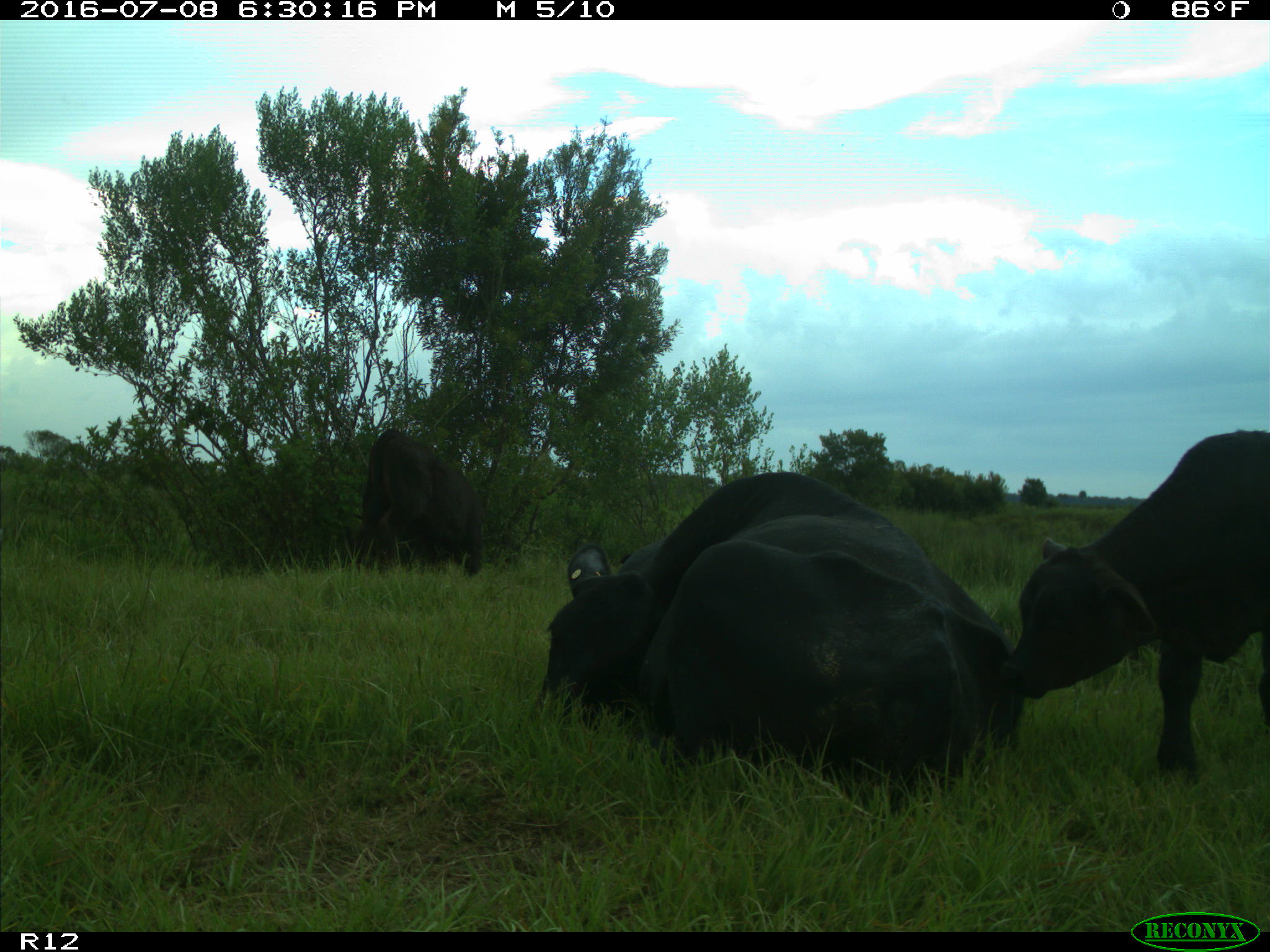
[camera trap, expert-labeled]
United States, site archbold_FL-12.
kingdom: Animalia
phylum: Chordata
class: Mammalia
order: Artiodactyla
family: Bovidae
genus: Bos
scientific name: Bos taurus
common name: domestic cow